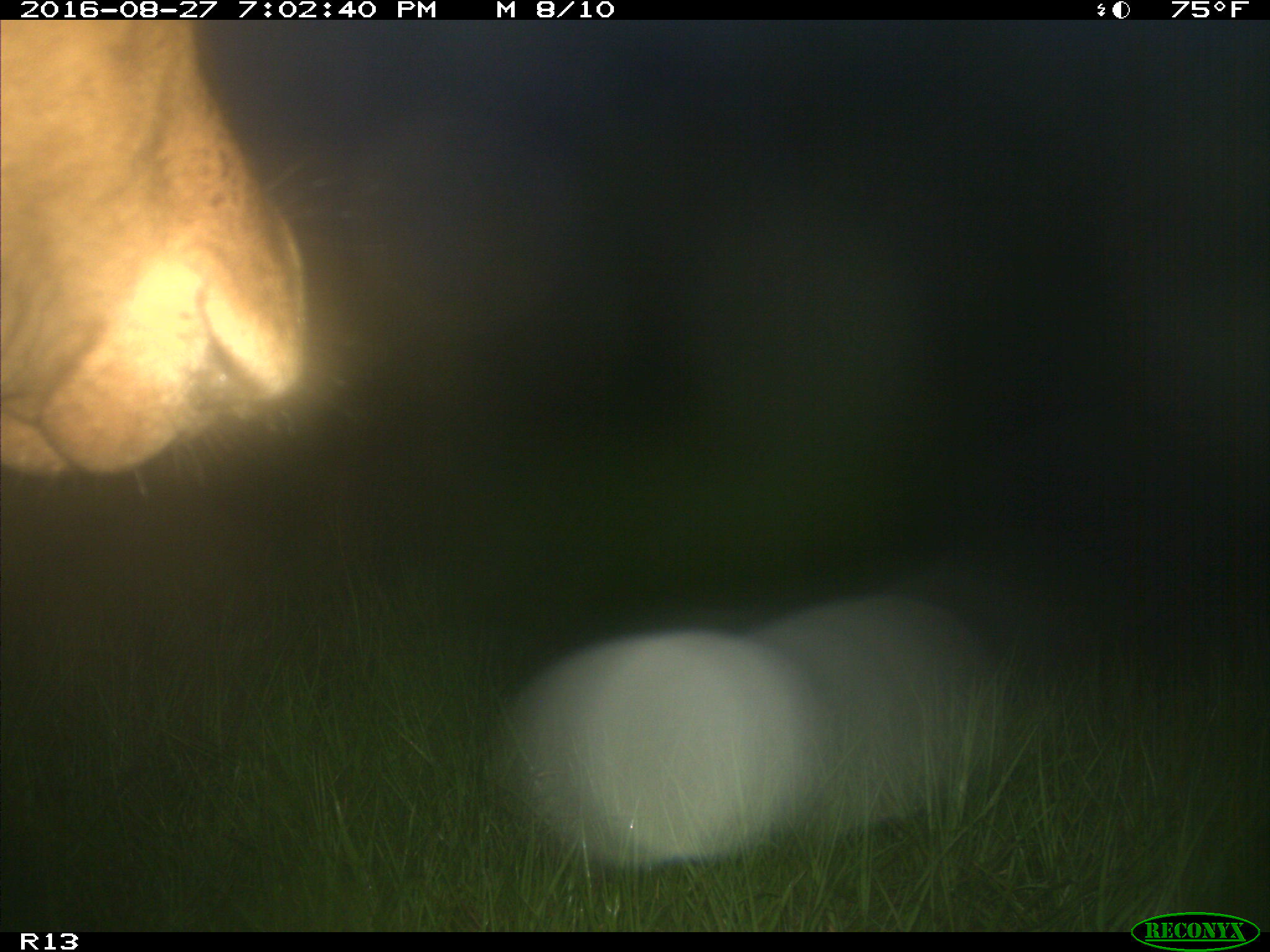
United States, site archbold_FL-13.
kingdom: Animalia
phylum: Chordata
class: Mammalia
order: Artiodactyla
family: Bovidae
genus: Bos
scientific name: Bos taurus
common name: domestic cow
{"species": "Bos taurus (domestic cow)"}